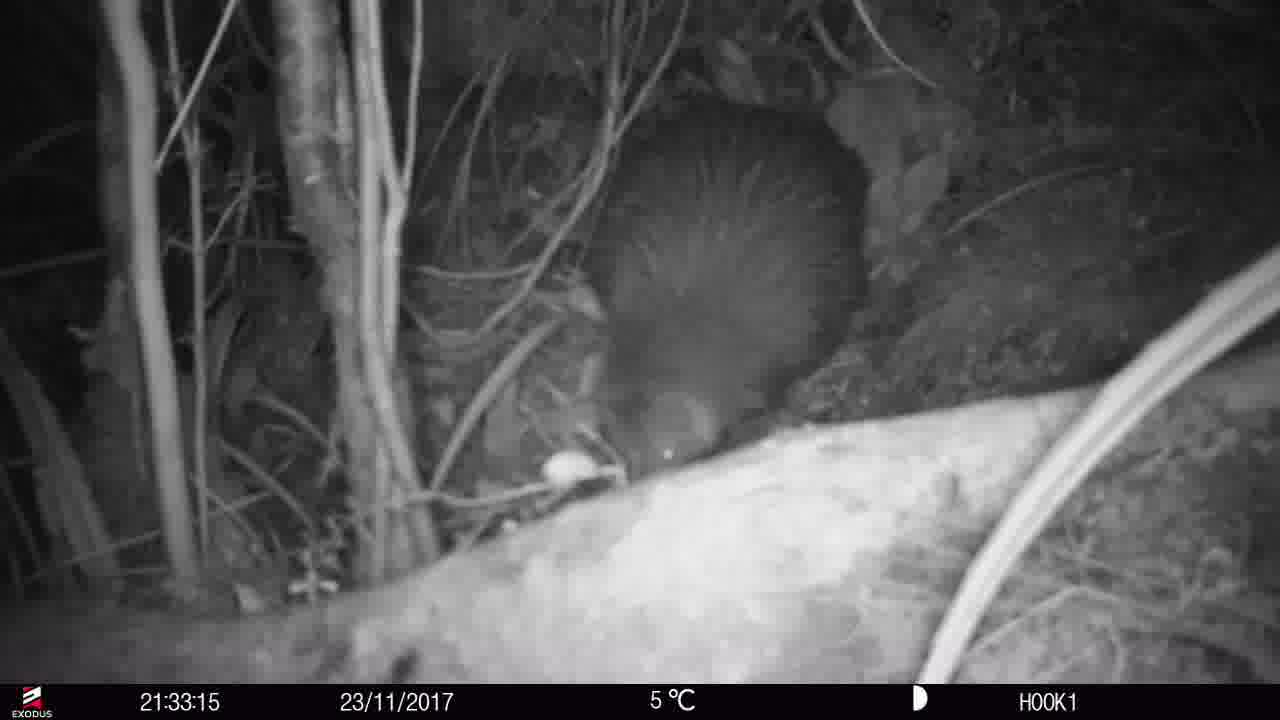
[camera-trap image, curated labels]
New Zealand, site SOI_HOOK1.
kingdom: Animalia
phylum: Chordata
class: Aves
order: Apterygiformes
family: Apterygidae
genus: Apteryx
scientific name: Apteryx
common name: kiwi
Kiwi (Apteryx).